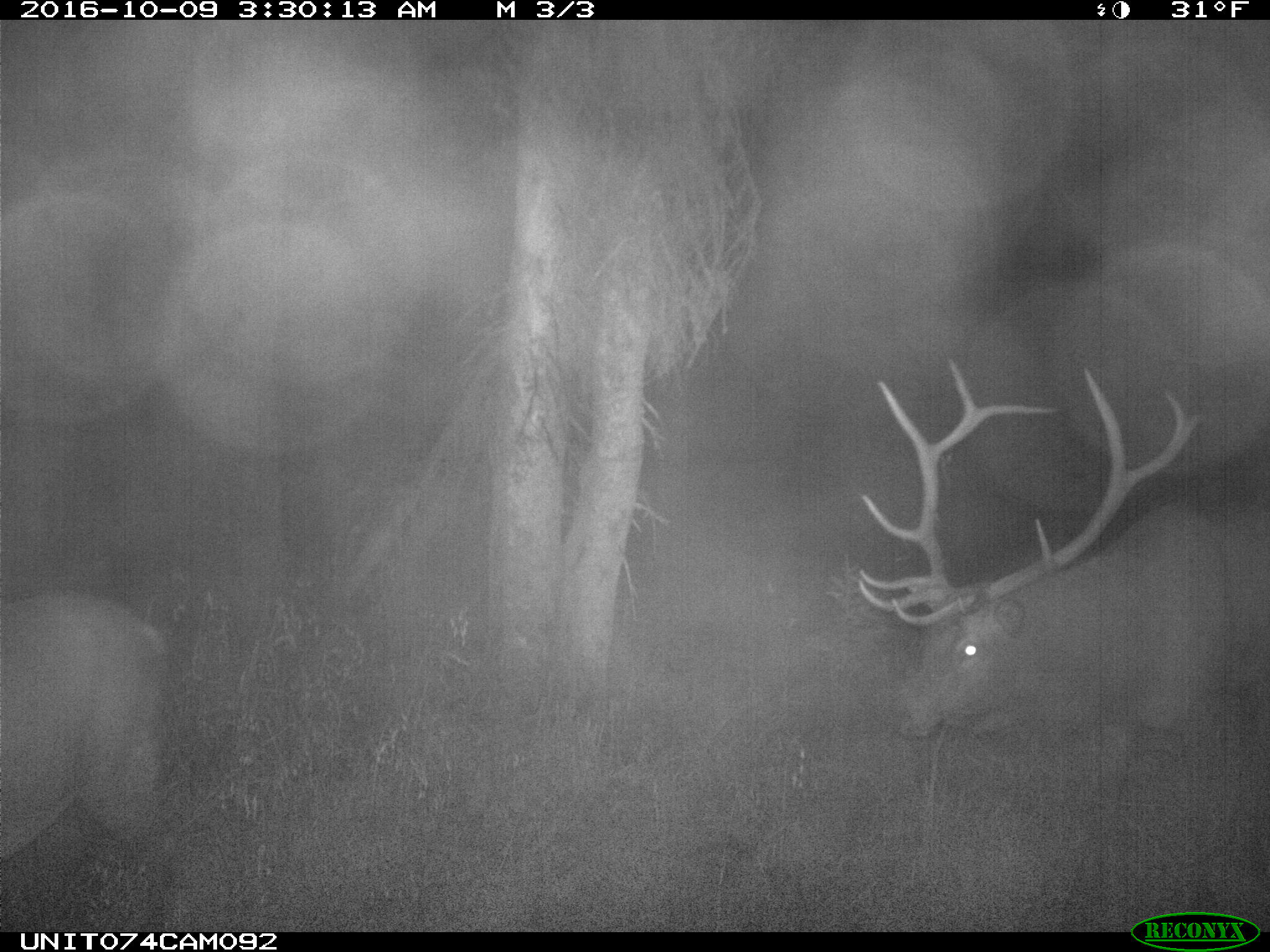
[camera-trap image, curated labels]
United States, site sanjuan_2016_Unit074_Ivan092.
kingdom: Animalia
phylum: Chordata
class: Mammalia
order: Artiodactyla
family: Cervidae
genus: Cervus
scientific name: Cervus elaphus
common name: red deer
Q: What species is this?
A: Cervus elaphus (red deer).